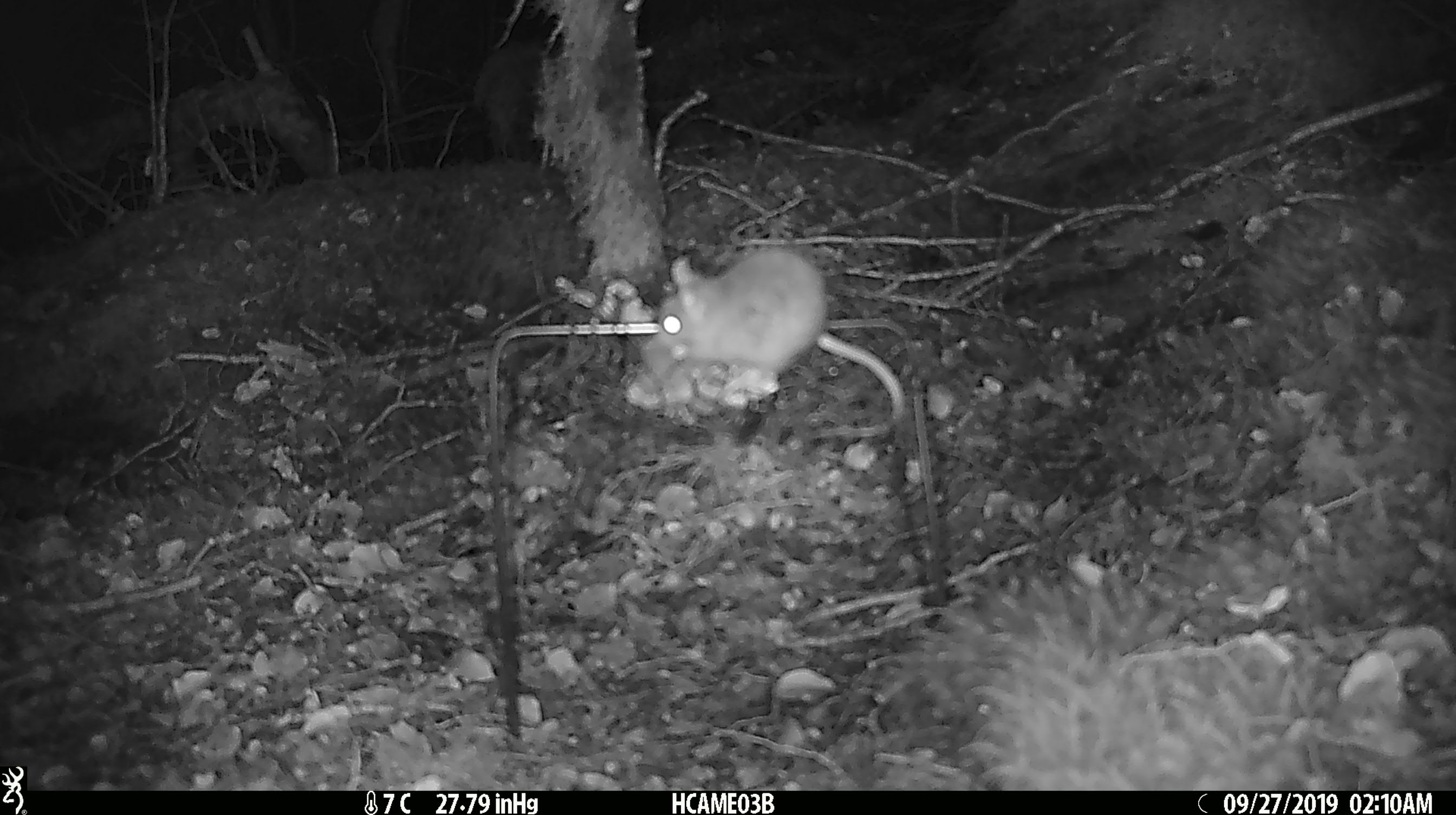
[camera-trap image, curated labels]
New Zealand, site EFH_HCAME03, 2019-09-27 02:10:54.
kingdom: Animalia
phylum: Chordata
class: Mammalia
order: Rodentia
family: Muridae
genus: Mus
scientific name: Mus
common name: mouse